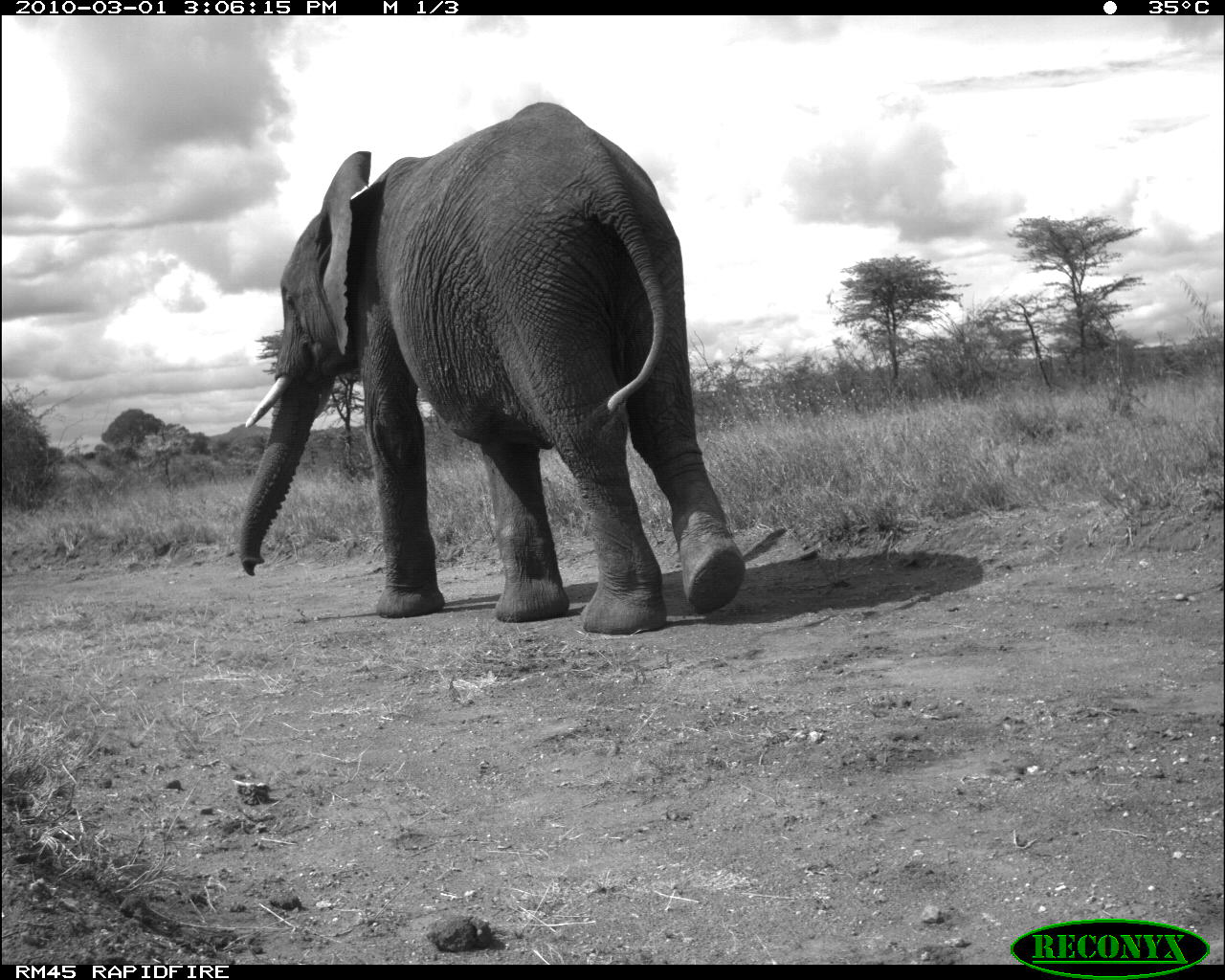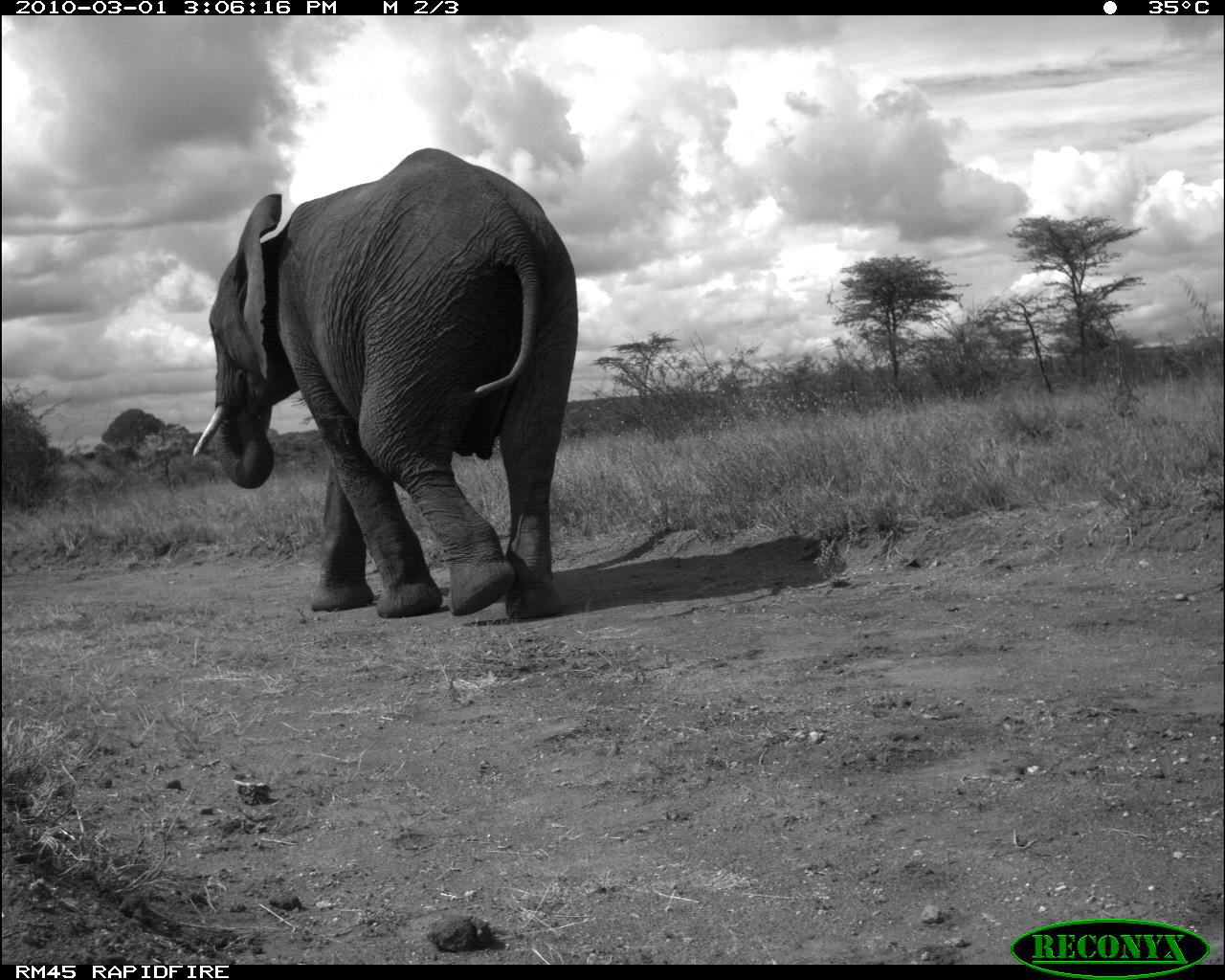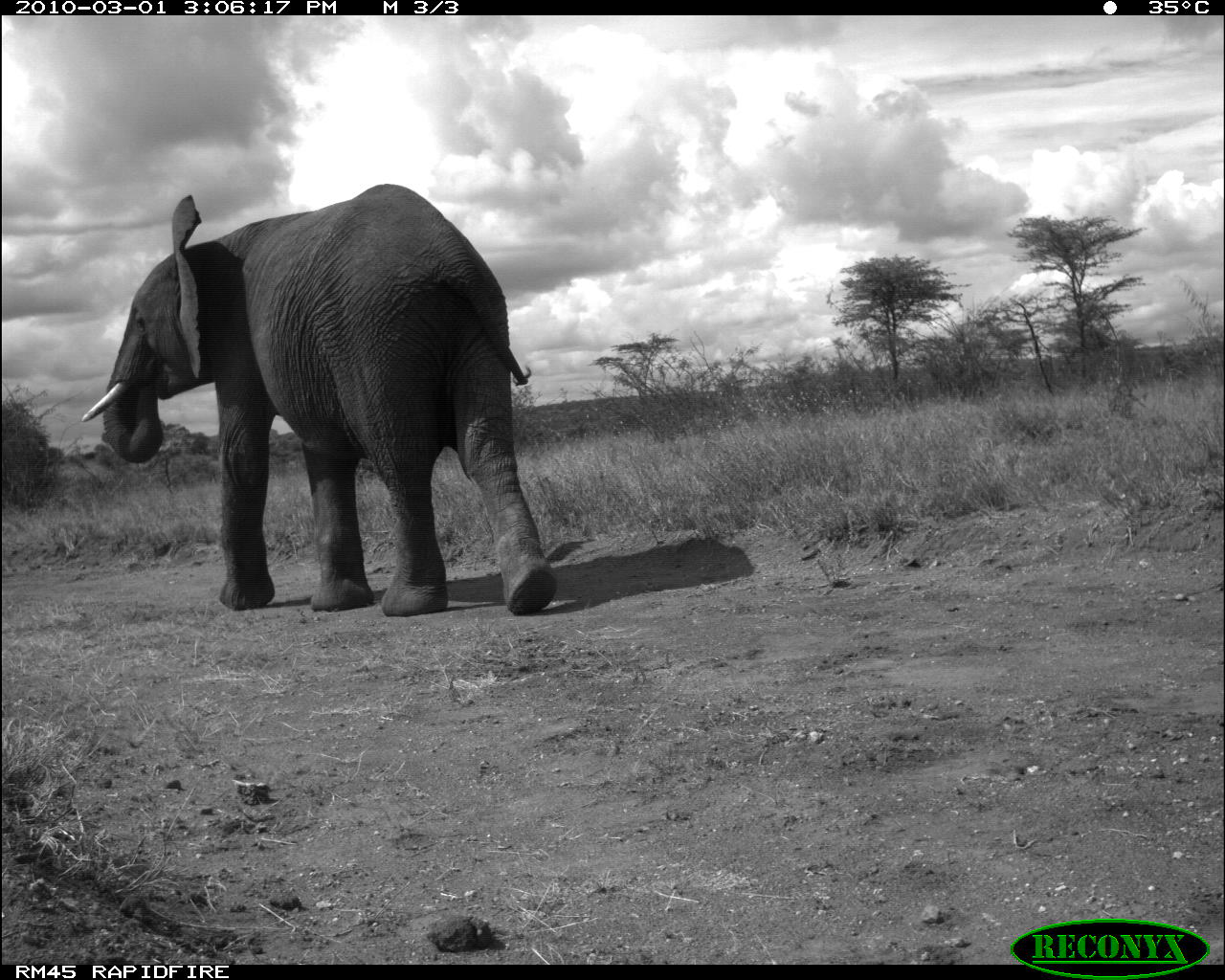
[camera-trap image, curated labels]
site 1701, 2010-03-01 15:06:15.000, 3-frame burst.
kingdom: Animalia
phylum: Chordata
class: Mammalia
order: Proboscidea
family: Elephantidae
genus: Loxodonta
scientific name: Loxodonta africana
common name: african bush elephant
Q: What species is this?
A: Loxodonta africana (african bush elephant).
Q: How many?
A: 1.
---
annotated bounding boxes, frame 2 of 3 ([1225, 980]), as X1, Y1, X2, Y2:
loxodonta africana: 191, 145, 582, 622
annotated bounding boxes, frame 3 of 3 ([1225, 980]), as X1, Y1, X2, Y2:
loxodonta africana: 82, 181, 558, 621